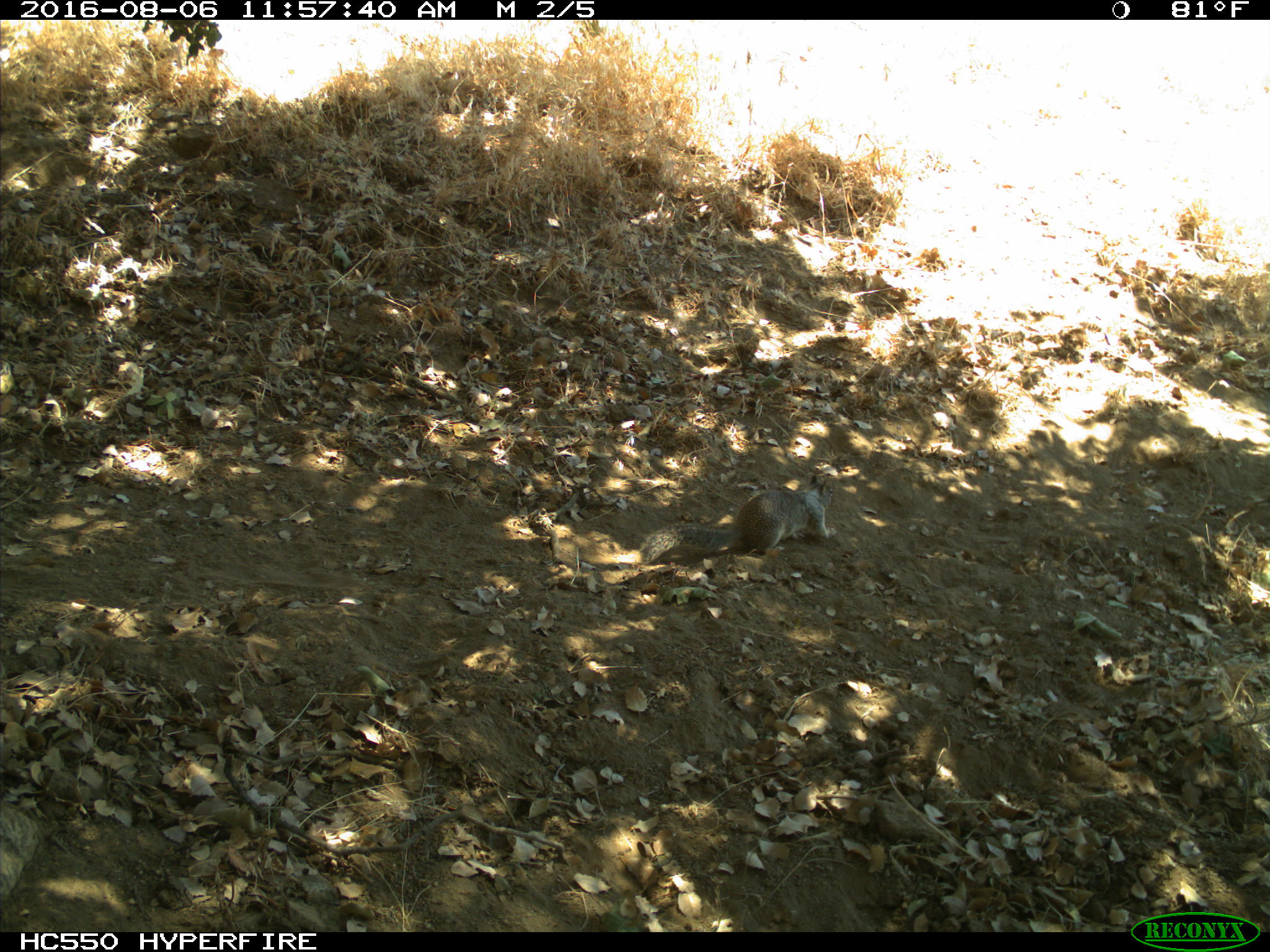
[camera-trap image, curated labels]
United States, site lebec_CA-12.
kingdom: Animalia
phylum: Chordata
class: Mammalia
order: Rodentia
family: Sciuridae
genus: Otospermophilus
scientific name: Otospermophilus beecheyi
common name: california ground squirrel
Otospermophilus beecheyi (california ground squirrel).